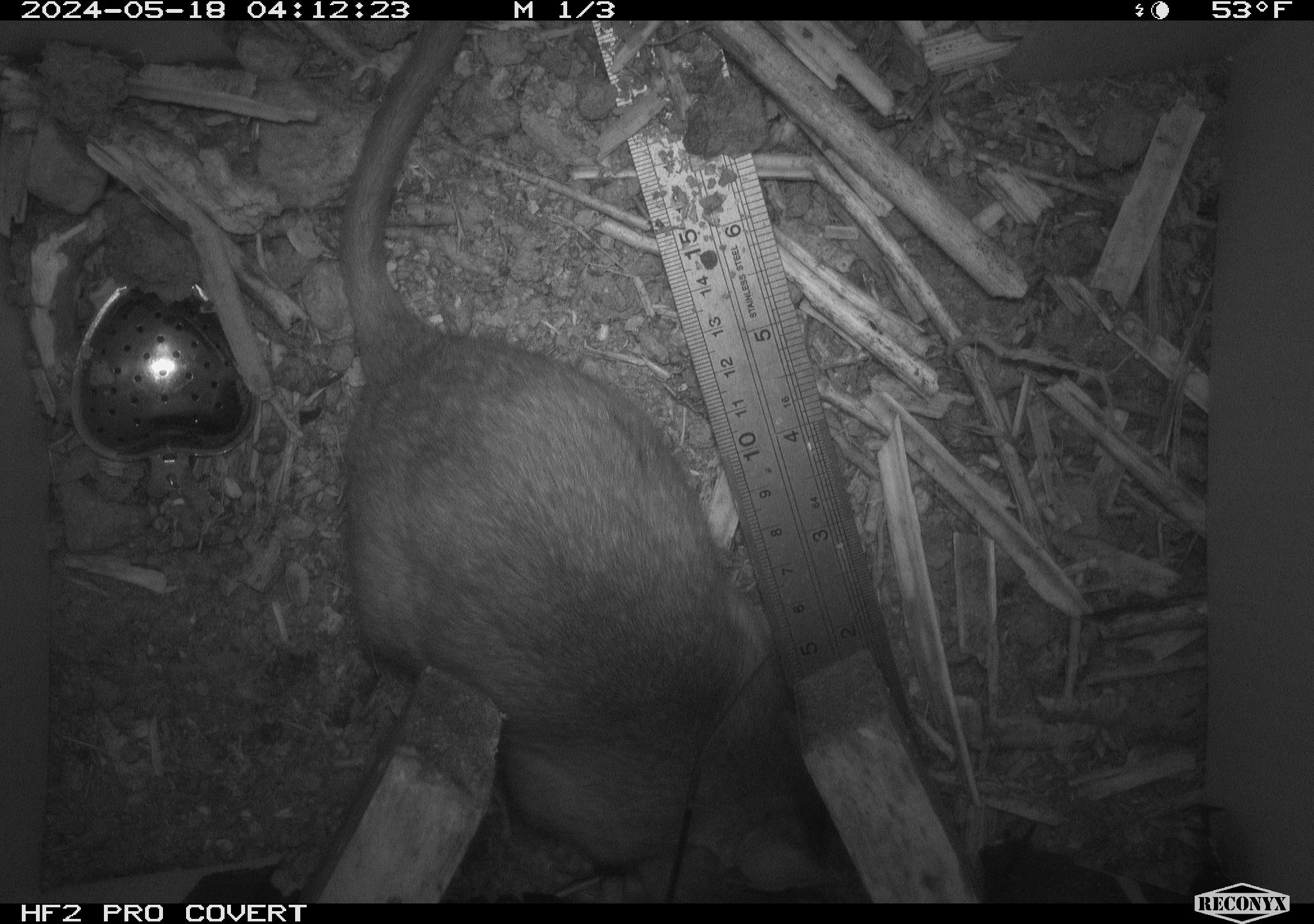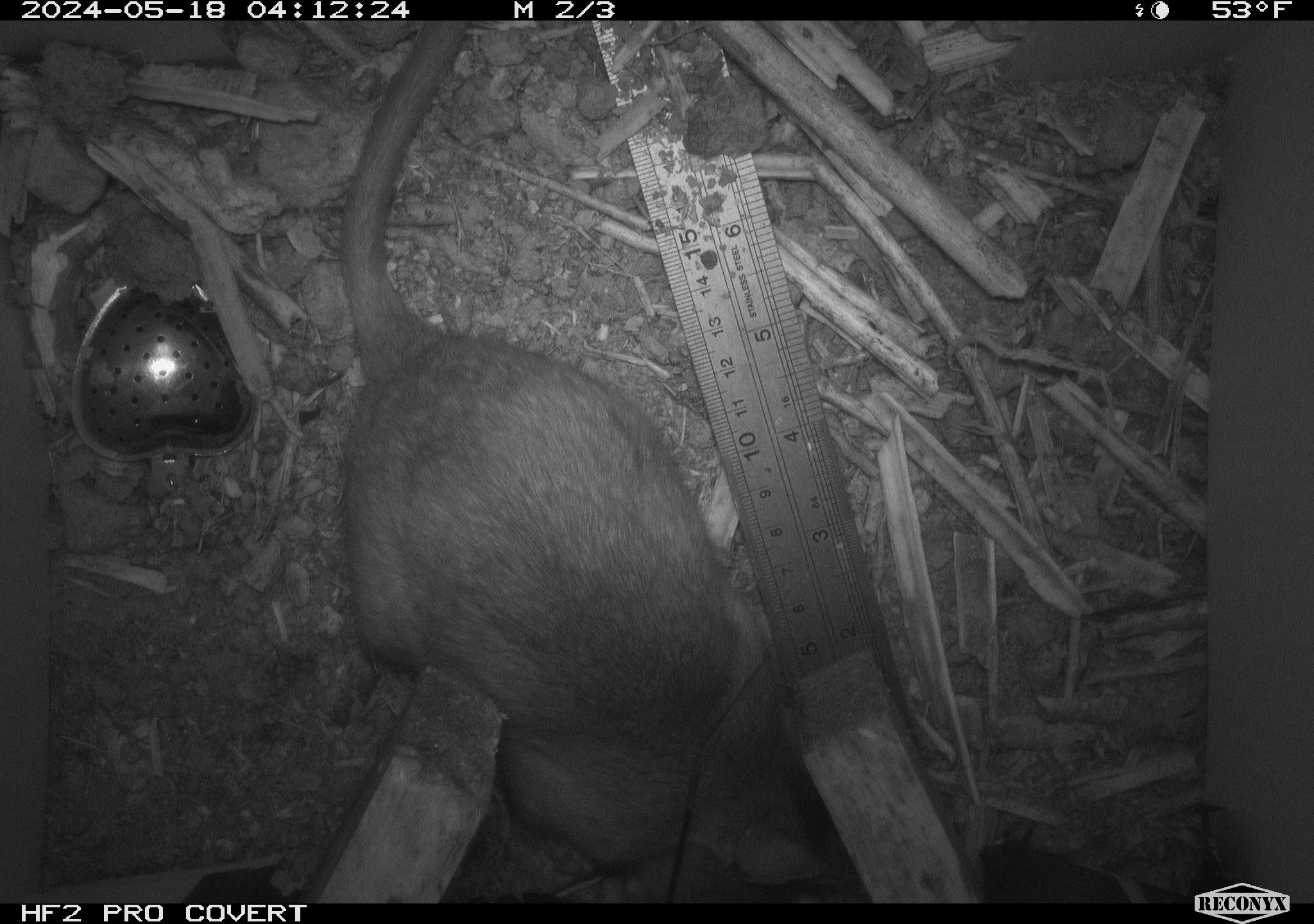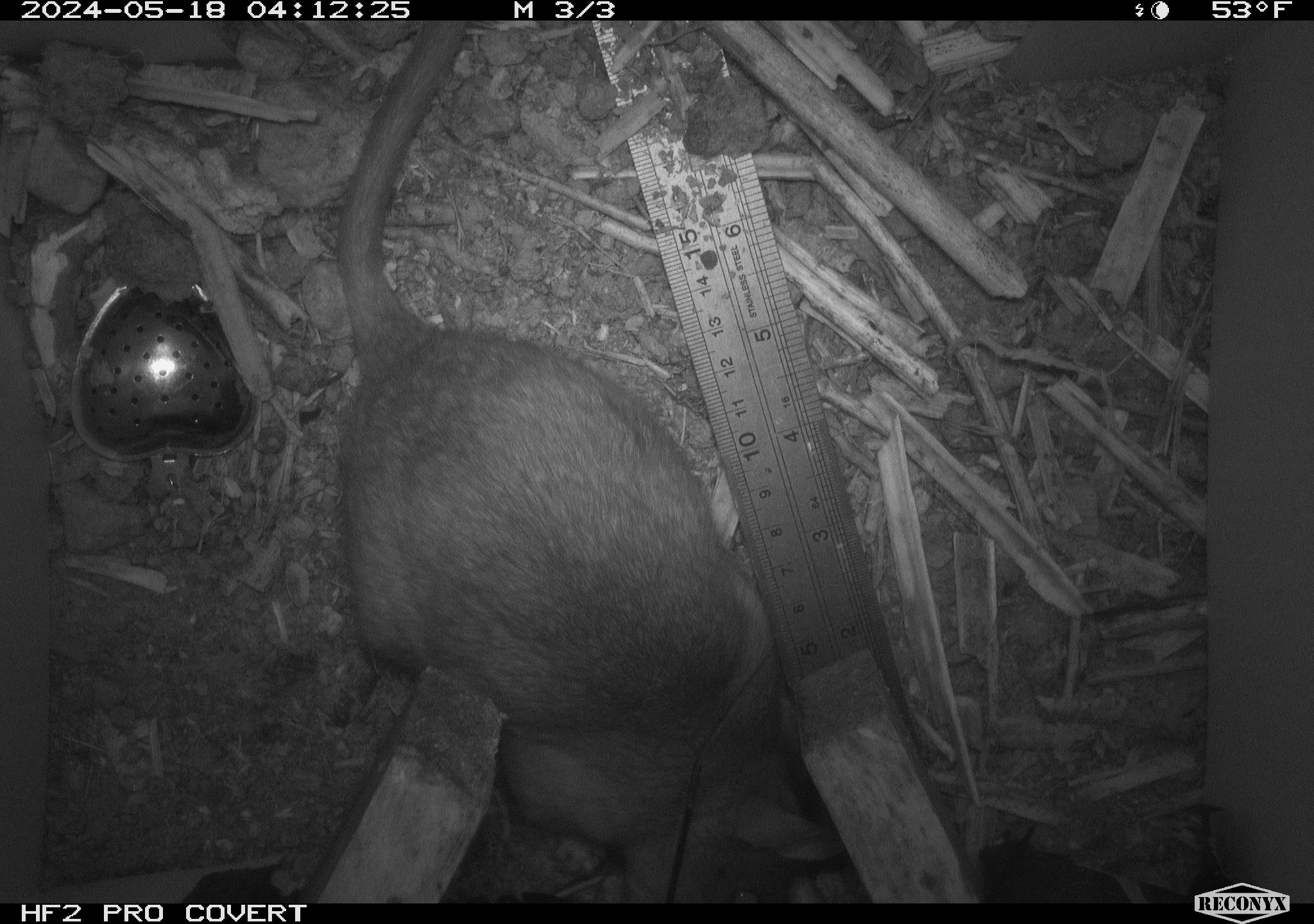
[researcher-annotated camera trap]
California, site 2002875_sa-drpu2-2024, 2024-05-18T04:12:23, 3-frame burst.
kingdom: Animalia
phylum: Chordata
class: Mammalia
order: Rodentia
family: Cricetidae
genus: Neotoma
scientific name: Neotoma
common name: pack rat or woodrat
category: neotoma species